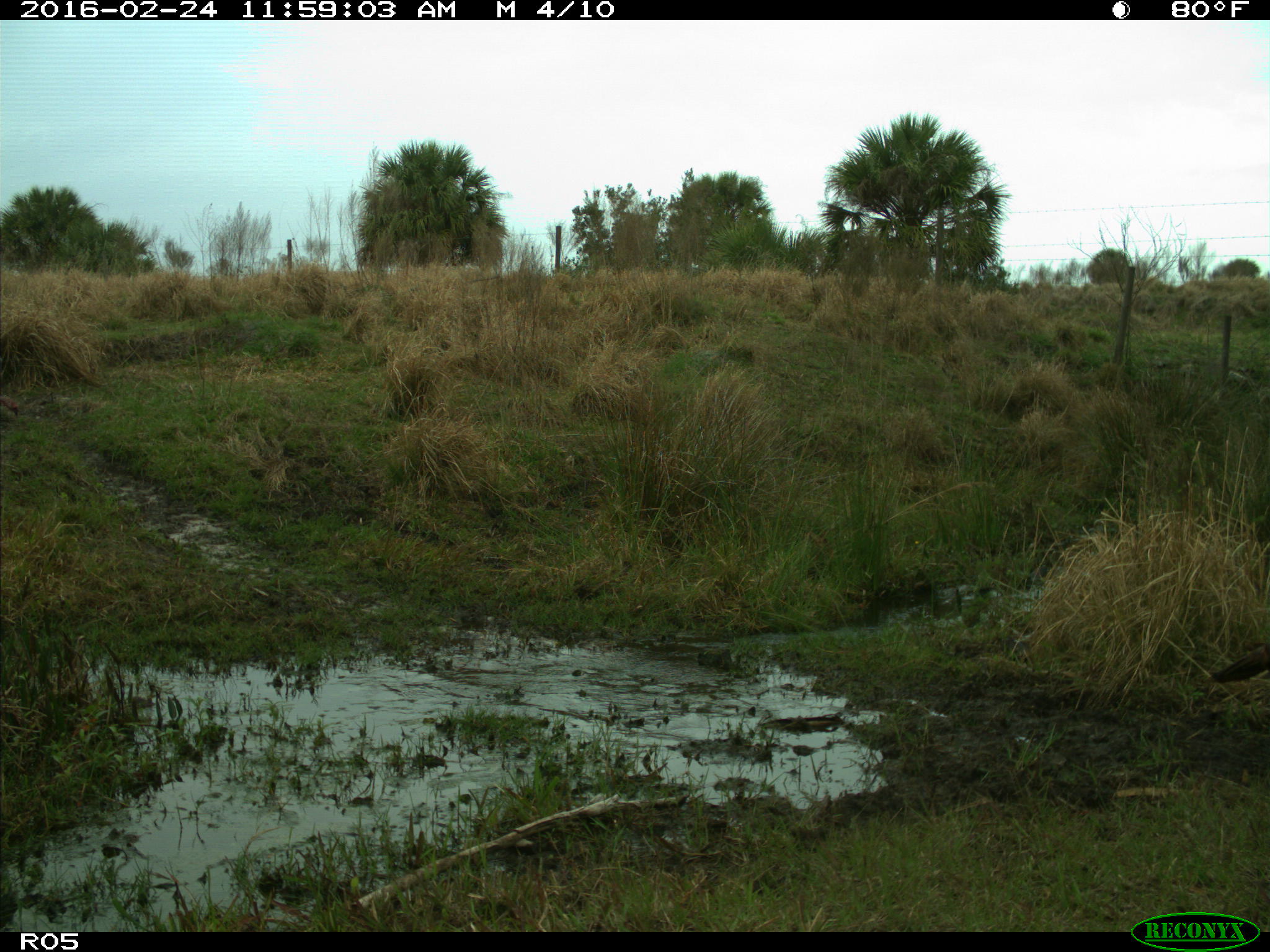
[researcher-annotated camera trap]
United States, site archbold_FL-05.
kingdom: Animalia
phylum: Chordata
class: Aves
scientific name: Aves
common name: birds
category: unidentified bird